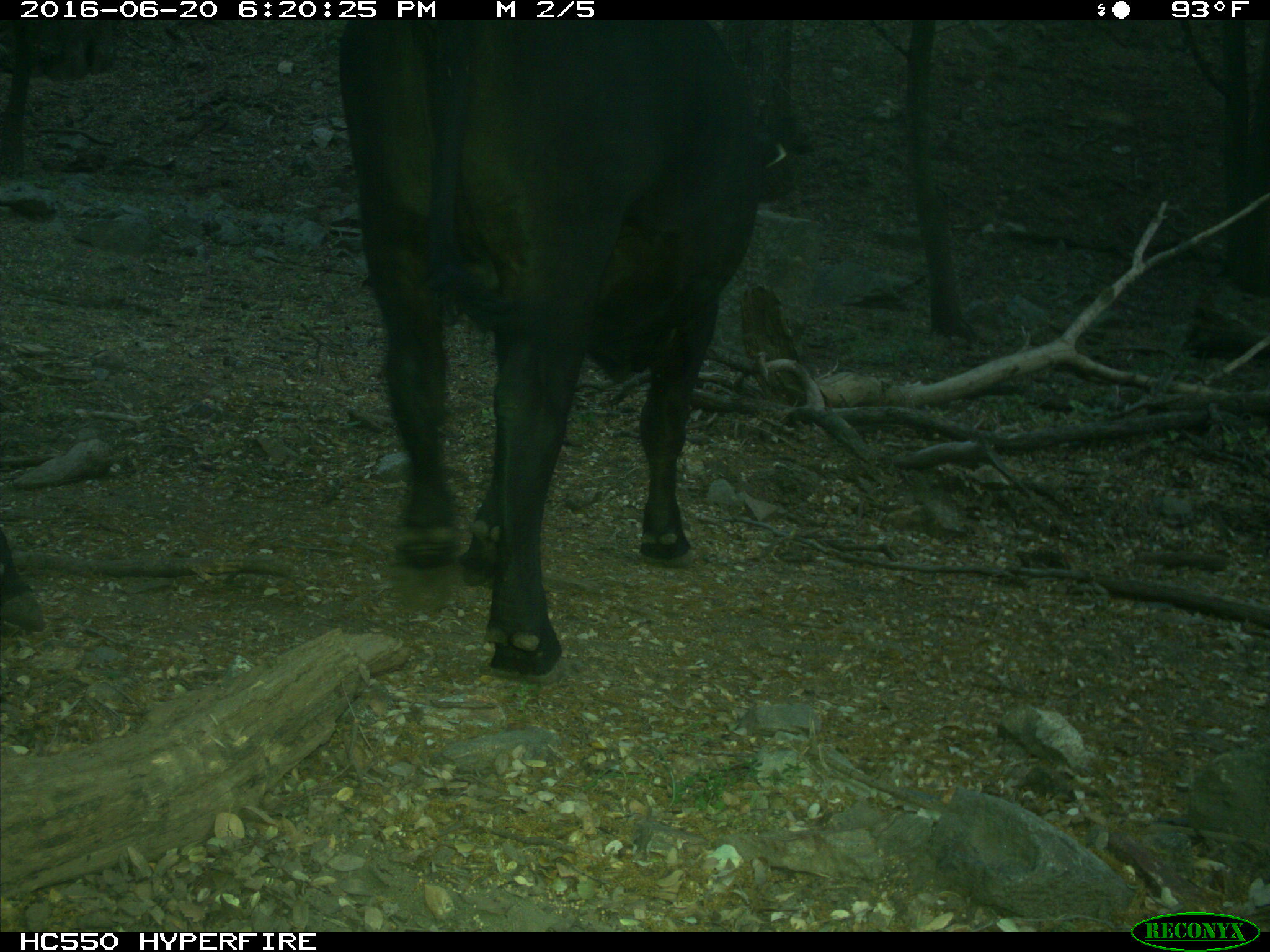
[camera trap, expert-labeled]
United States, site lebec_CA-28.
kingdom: Animalia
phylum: Chordata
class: Mammalia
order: Artiodactyla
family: Bovidae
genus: Bos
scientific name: Bos taurus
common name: domestic cow